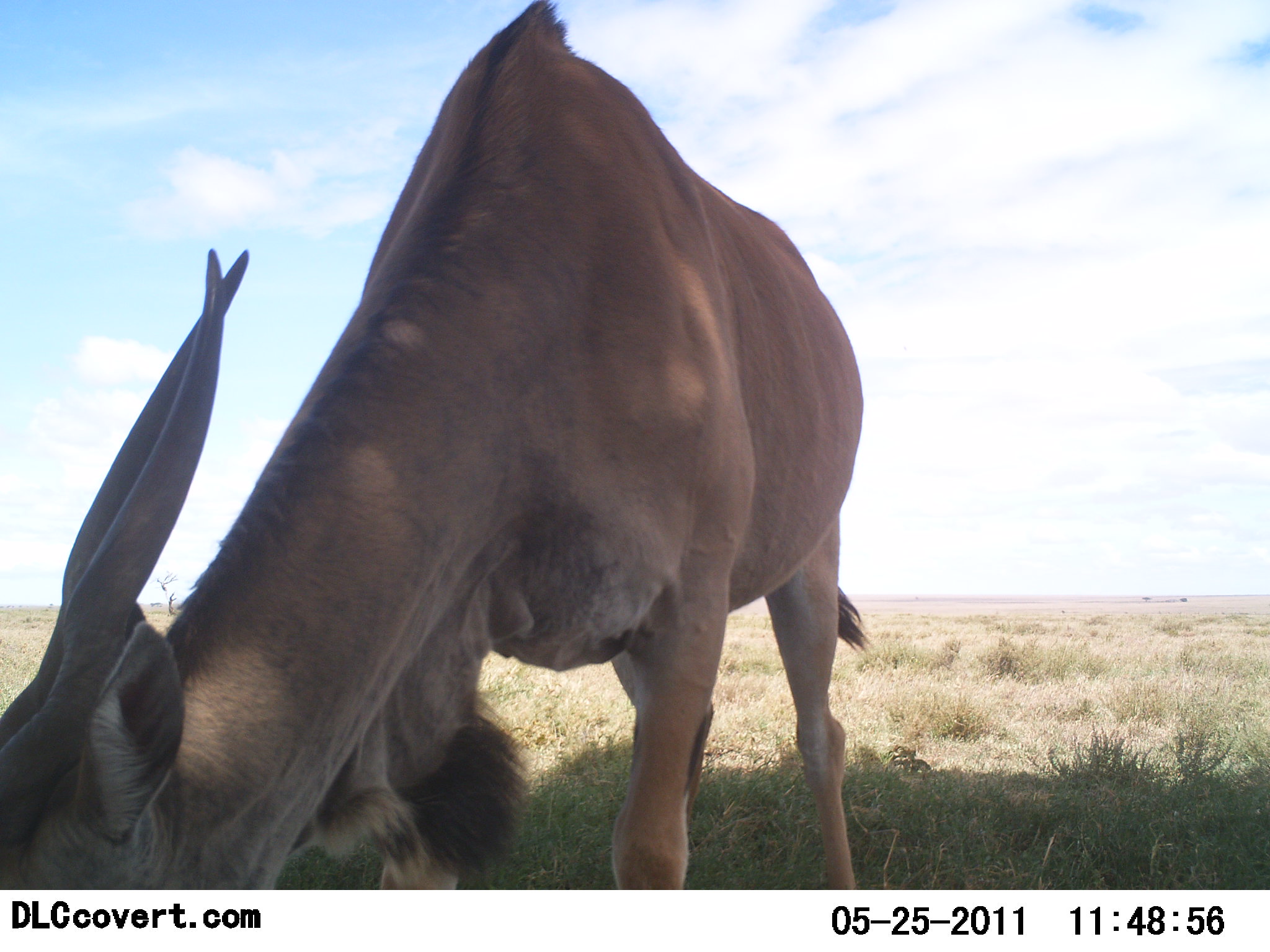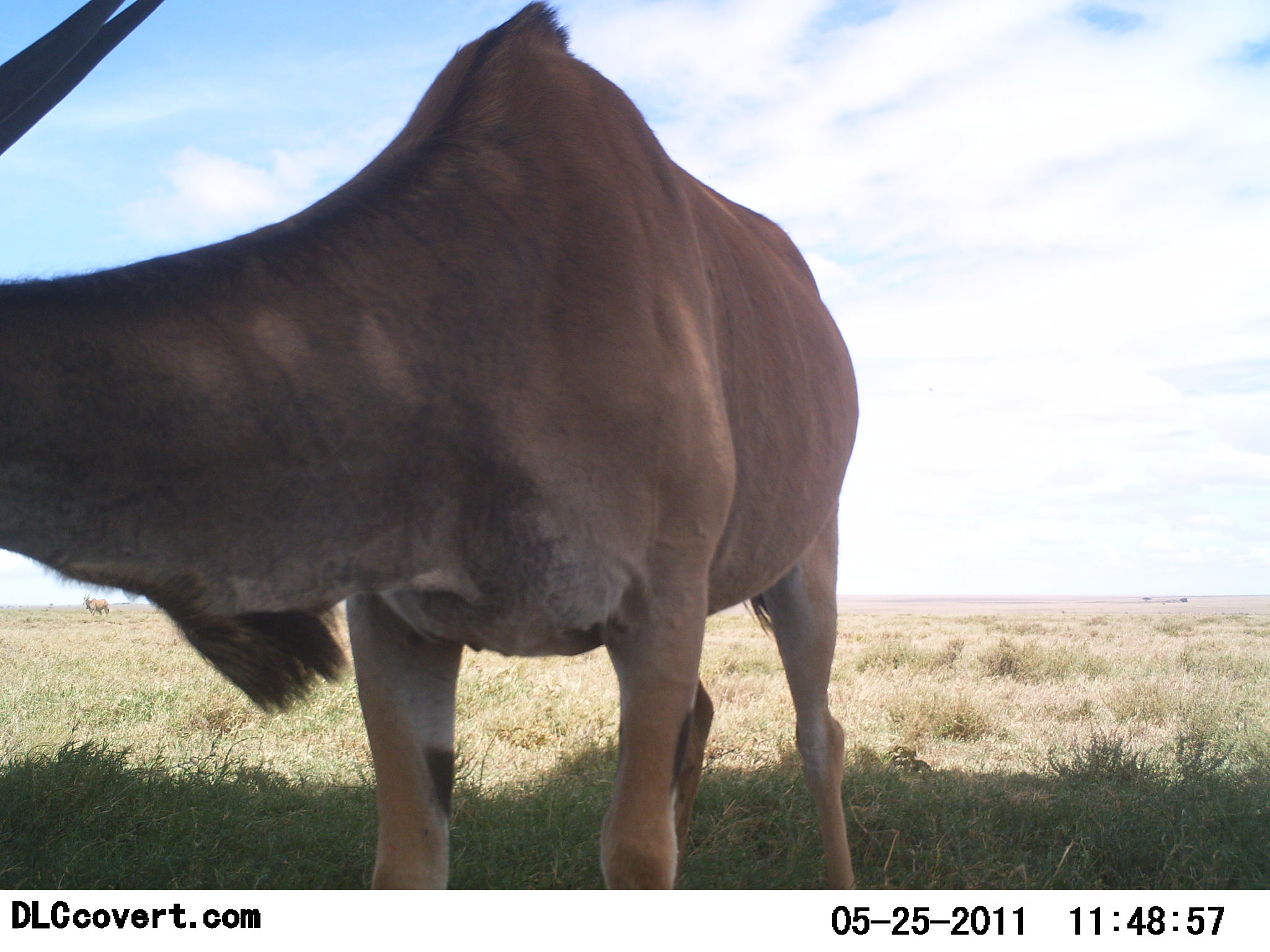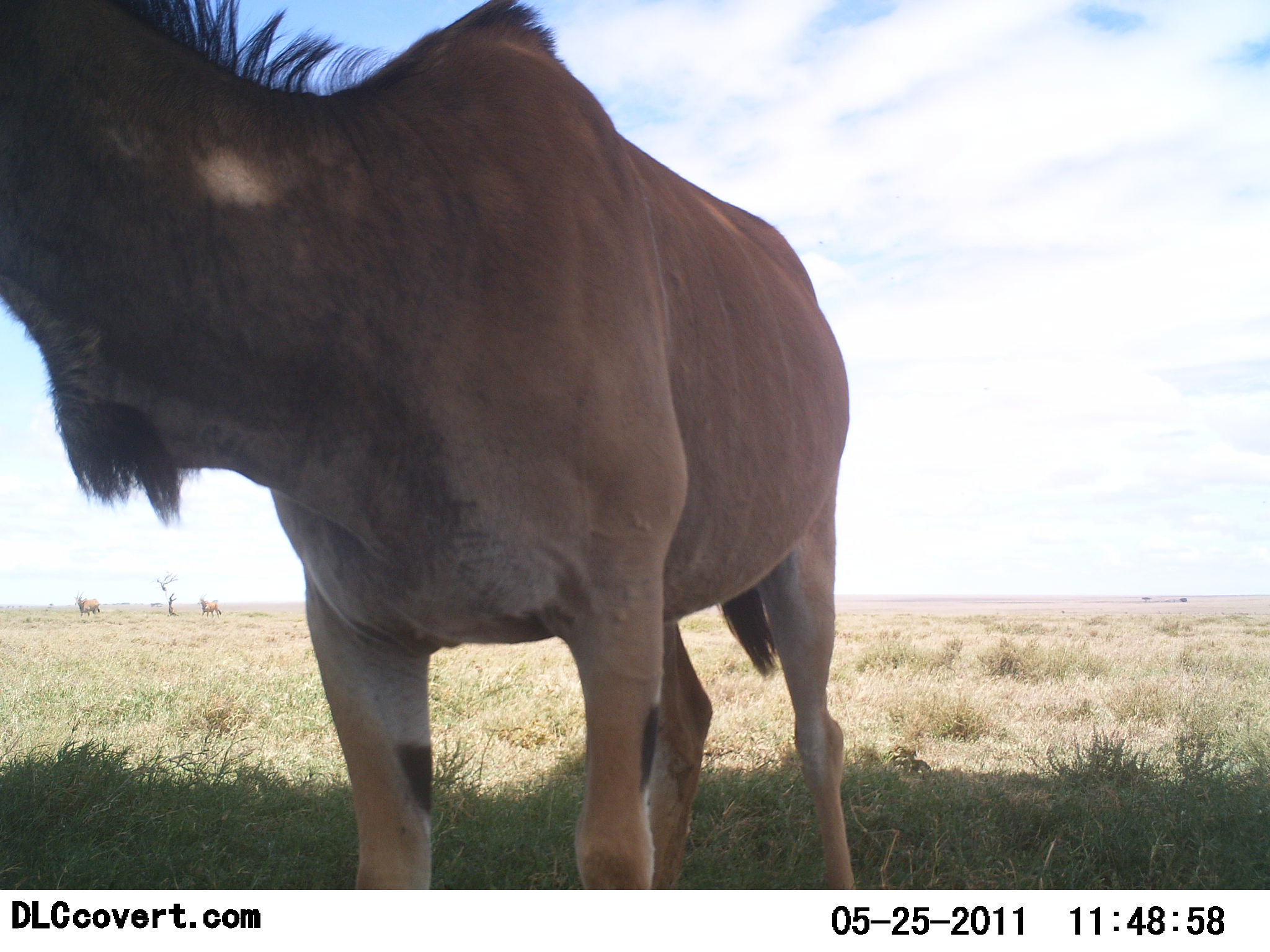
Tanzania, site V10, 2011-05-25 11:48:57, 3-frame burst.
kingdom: Animalia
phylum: Chordata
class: Mammalia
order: Artiodactyla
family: Bovidae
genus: Tragelaphus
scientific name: Tragelaphus oryx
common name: eland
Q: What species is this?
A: Eland (Tragelaphus oryx).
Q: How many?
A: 1.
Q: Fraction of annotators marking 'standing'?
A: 60%.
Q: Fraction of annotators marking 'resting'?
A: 0%.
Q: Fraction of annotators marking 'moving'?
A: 30%.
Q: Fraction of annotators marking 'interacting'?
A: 0%.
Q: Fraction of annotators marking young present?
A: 0%.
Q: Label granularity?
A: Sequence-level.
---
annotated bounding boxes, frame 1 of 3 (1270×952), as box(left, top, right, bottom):
animal: box(57, 0, 864, 618)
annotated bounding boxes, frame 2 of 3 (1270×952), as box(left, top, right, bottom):
animal: box(0, 2, 862, 723)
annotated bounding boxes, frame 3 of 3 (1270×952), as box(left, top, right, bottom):
animal: box(0, 2, 862, 889)